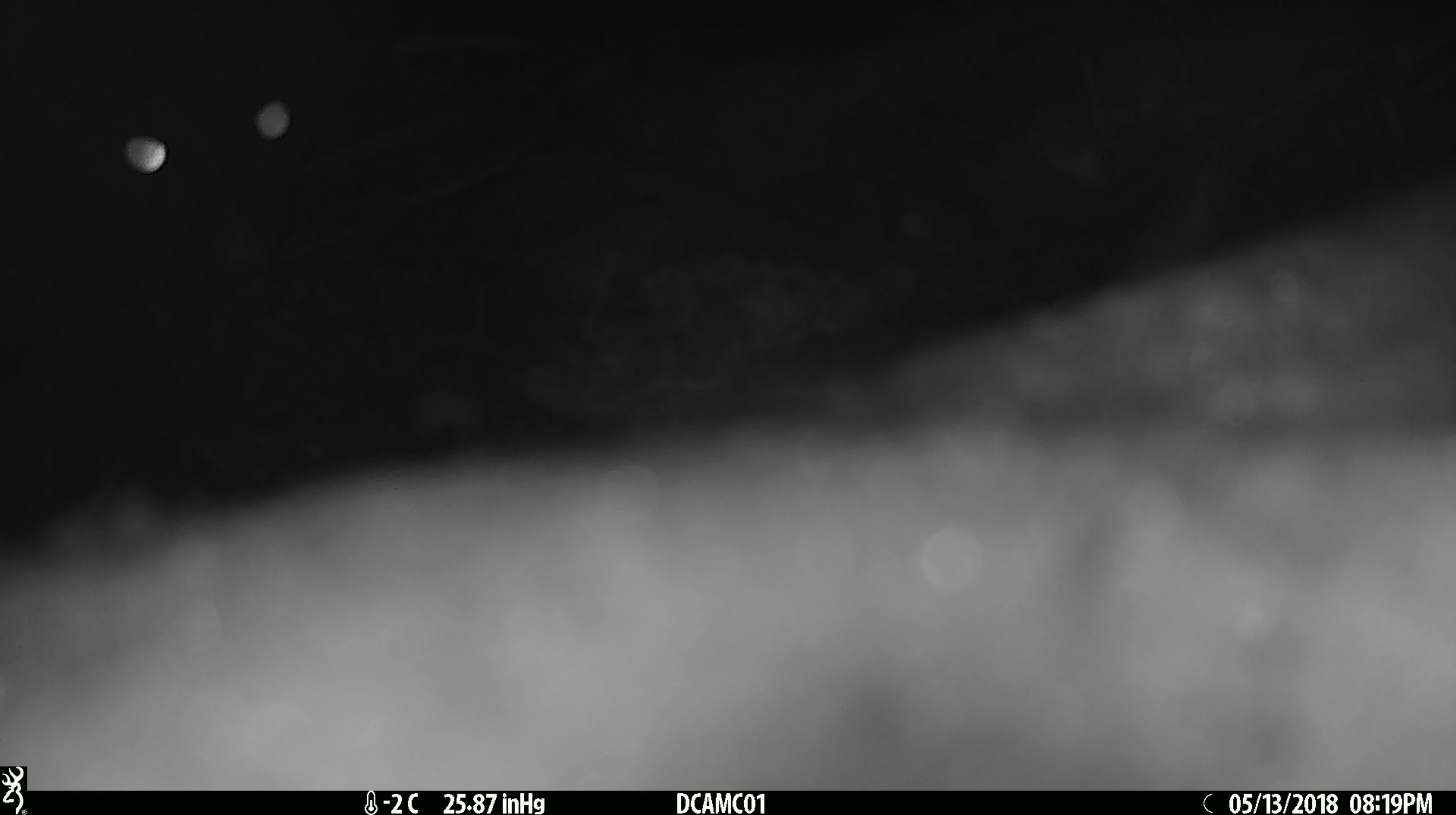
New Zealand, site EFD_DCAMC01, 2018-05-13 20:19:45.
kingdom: Animalia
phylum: Chordata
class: Mammalia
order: Diprotodontia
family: Phalangeridae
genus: Trichosurus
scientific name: Trichosurus vulpecula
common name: common brushtail possum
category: possum